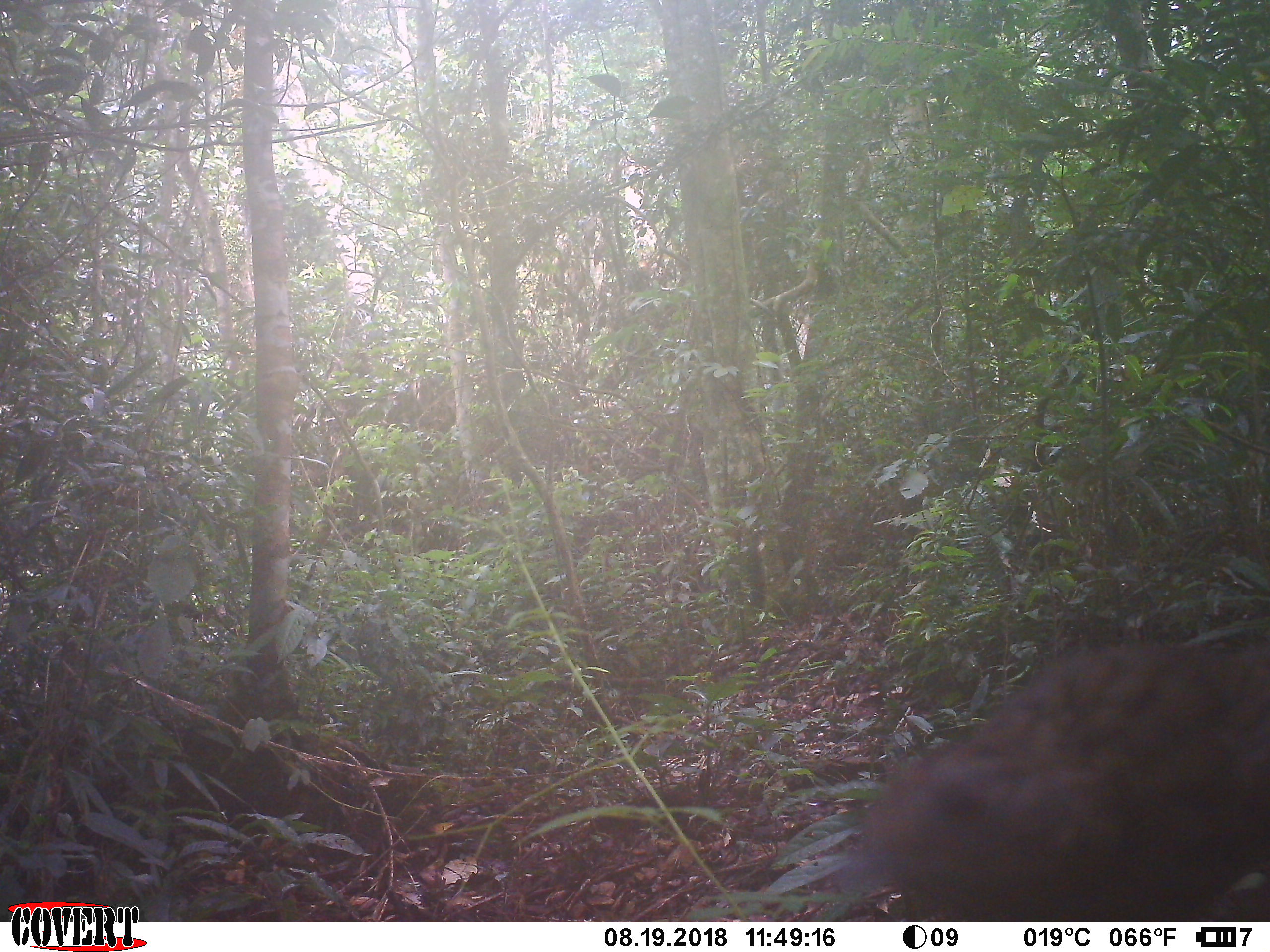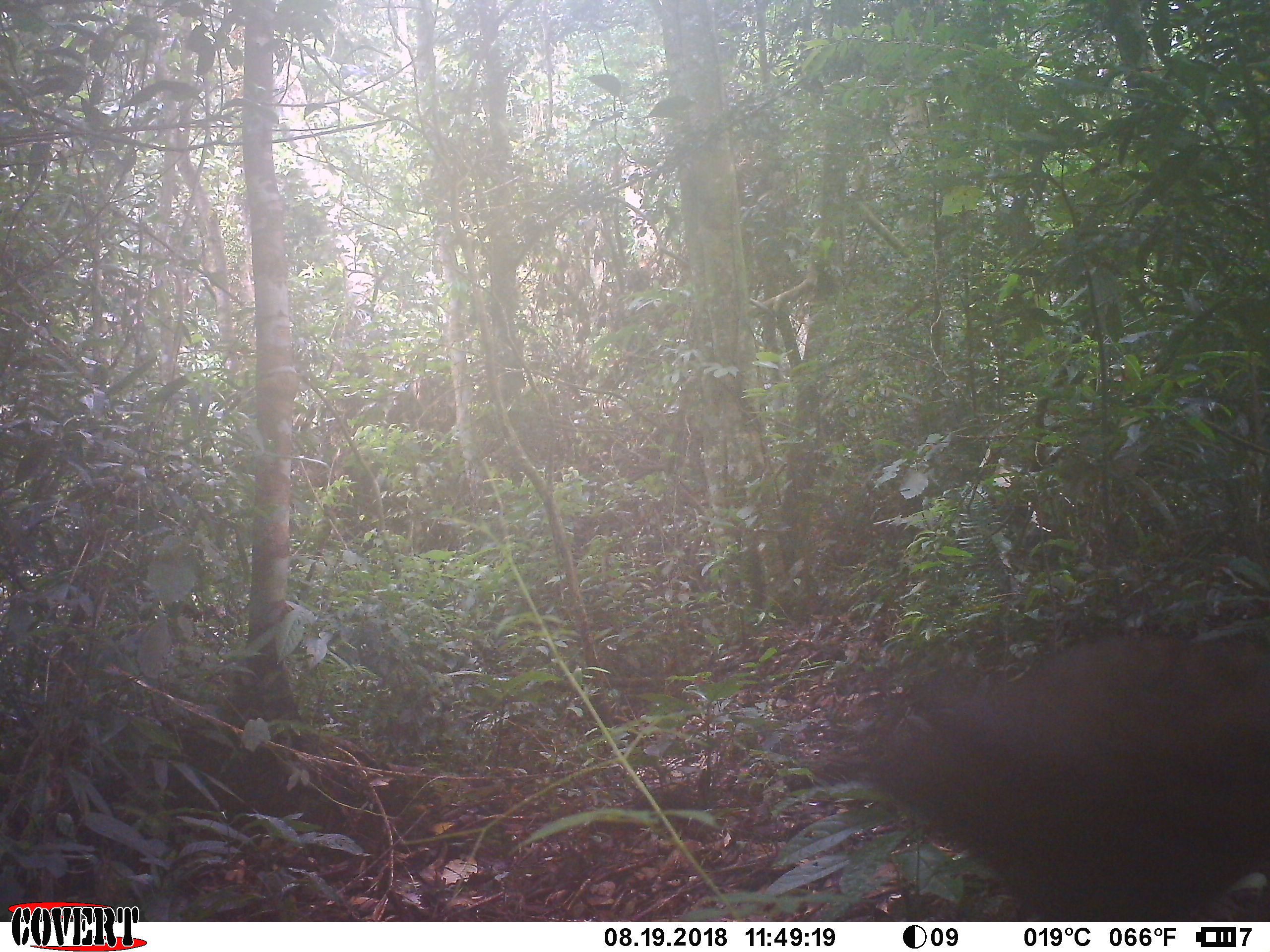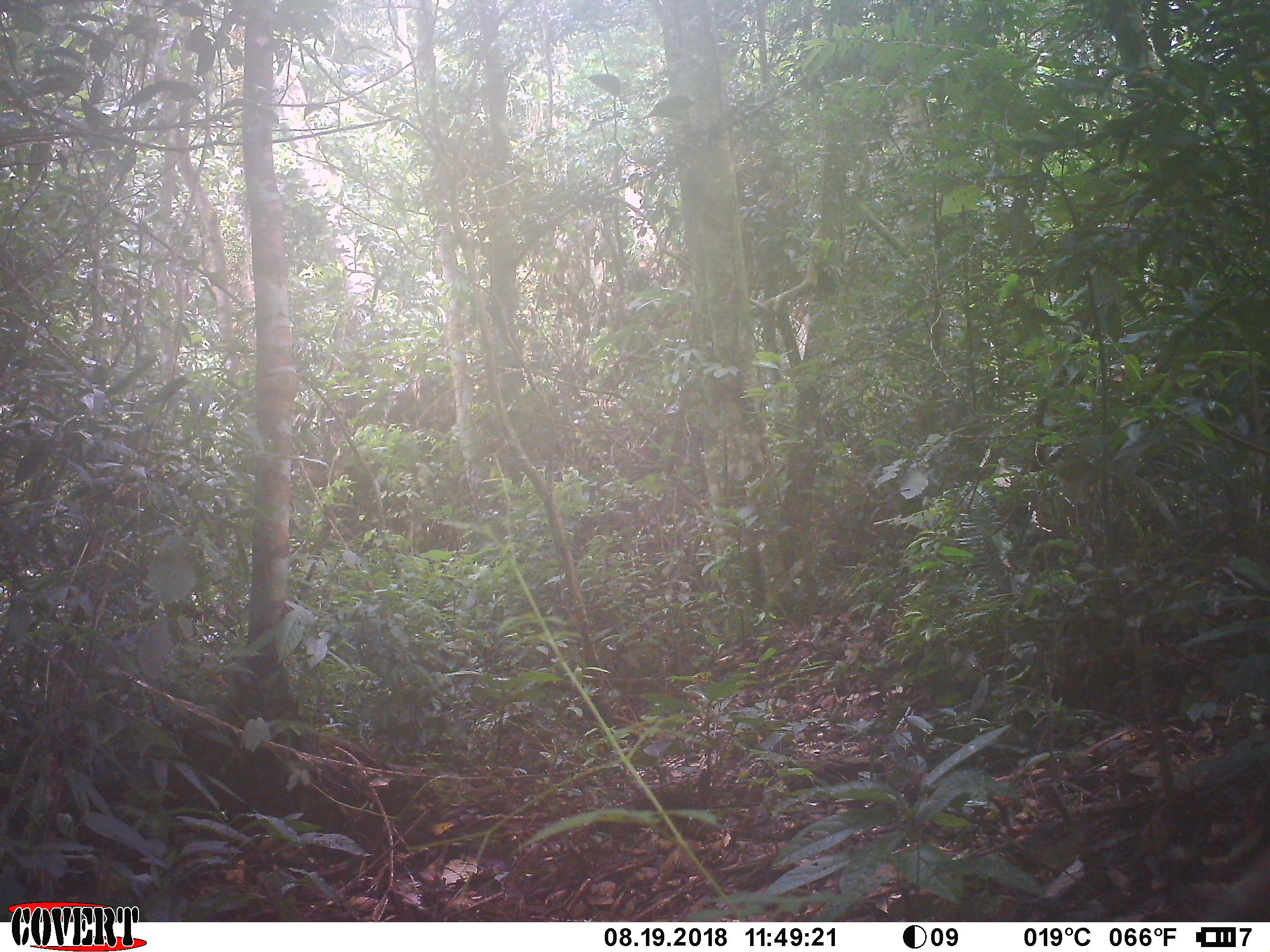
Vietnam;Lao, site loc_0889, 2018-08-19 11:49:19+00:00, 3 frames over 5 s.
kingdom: Animalia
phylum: Chordata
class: Mammalia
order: Pholidota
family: Manidae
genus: Manis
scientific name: Manis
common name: asian pangolins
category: pangolin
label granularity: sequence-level